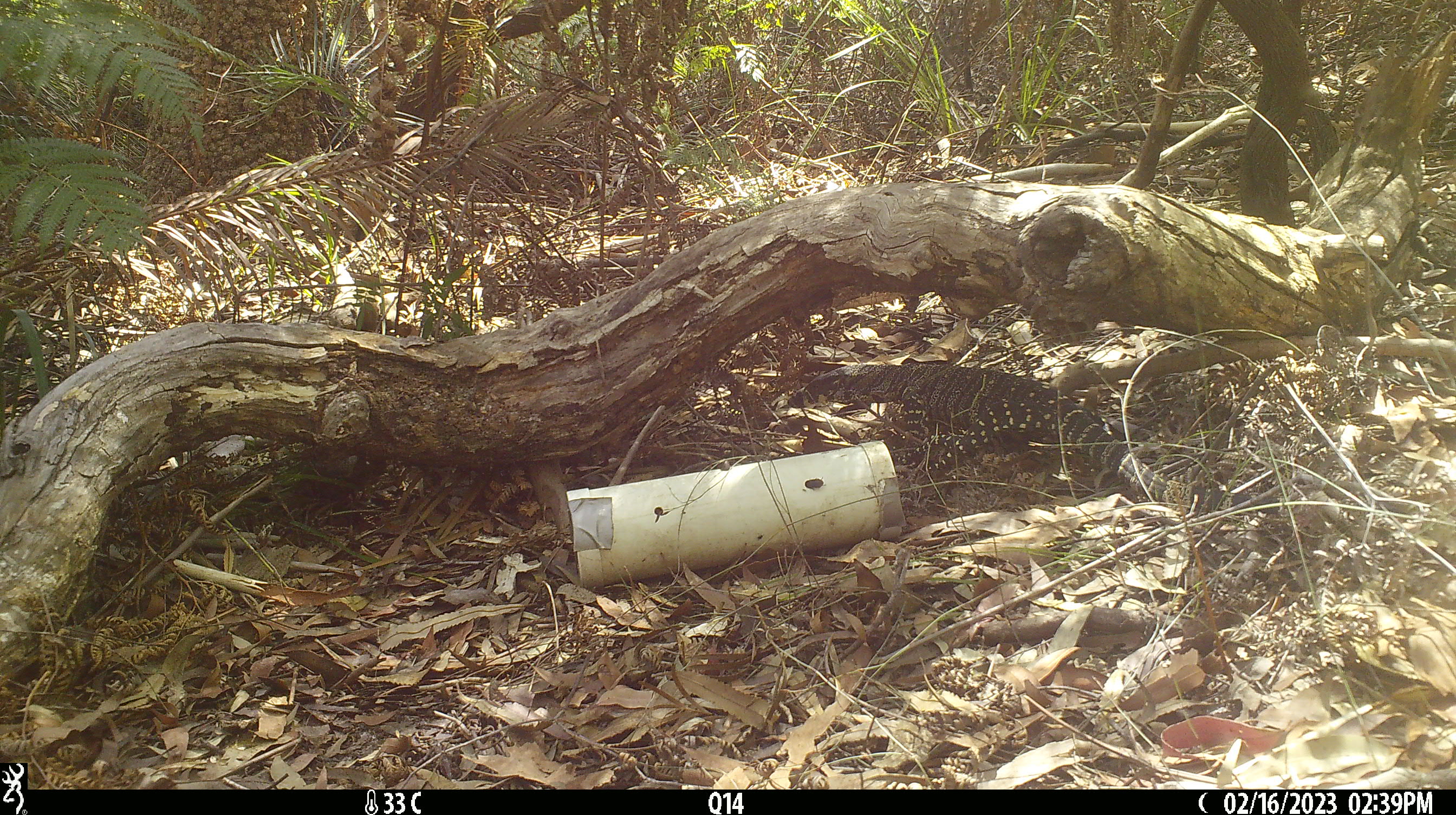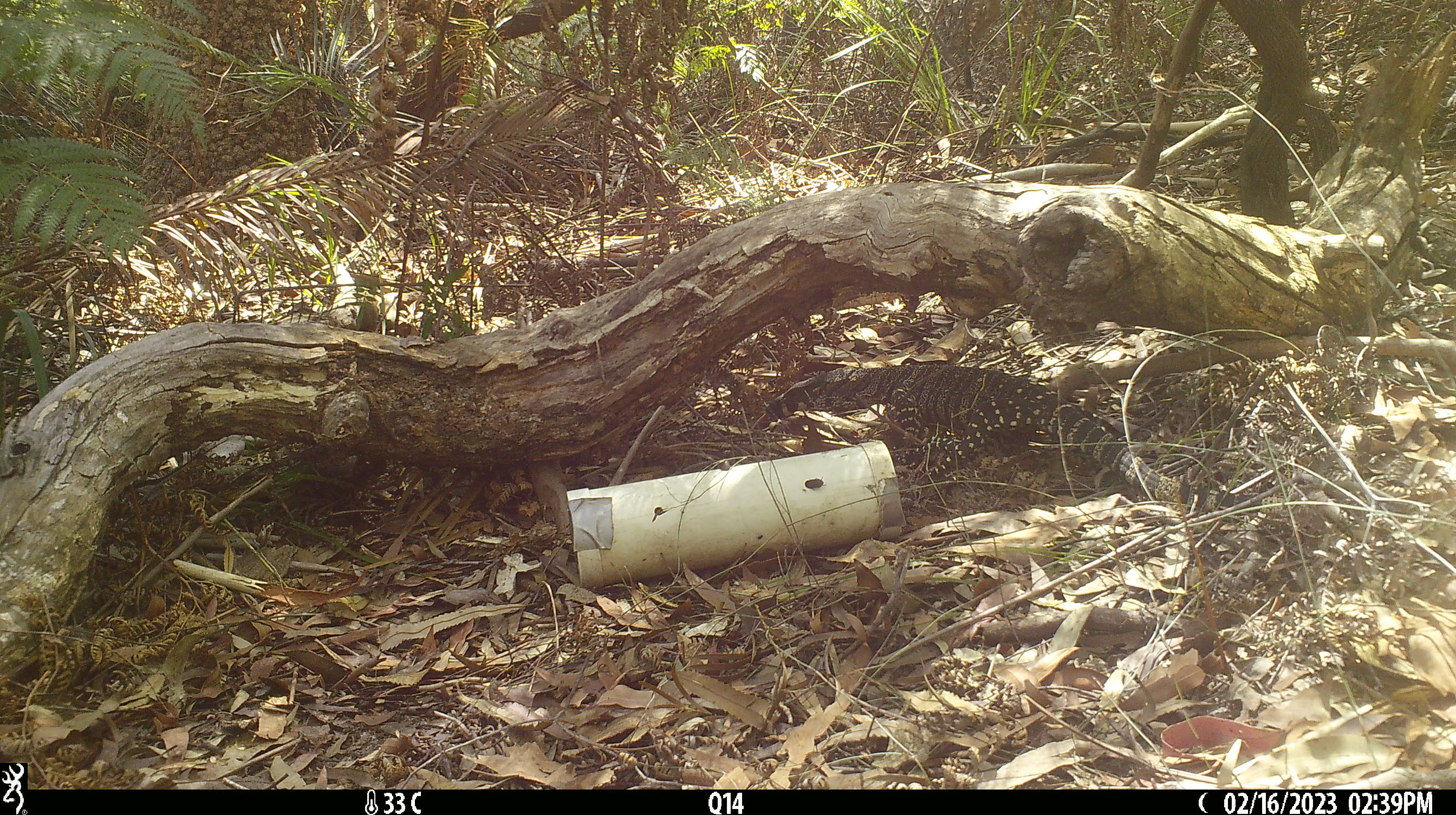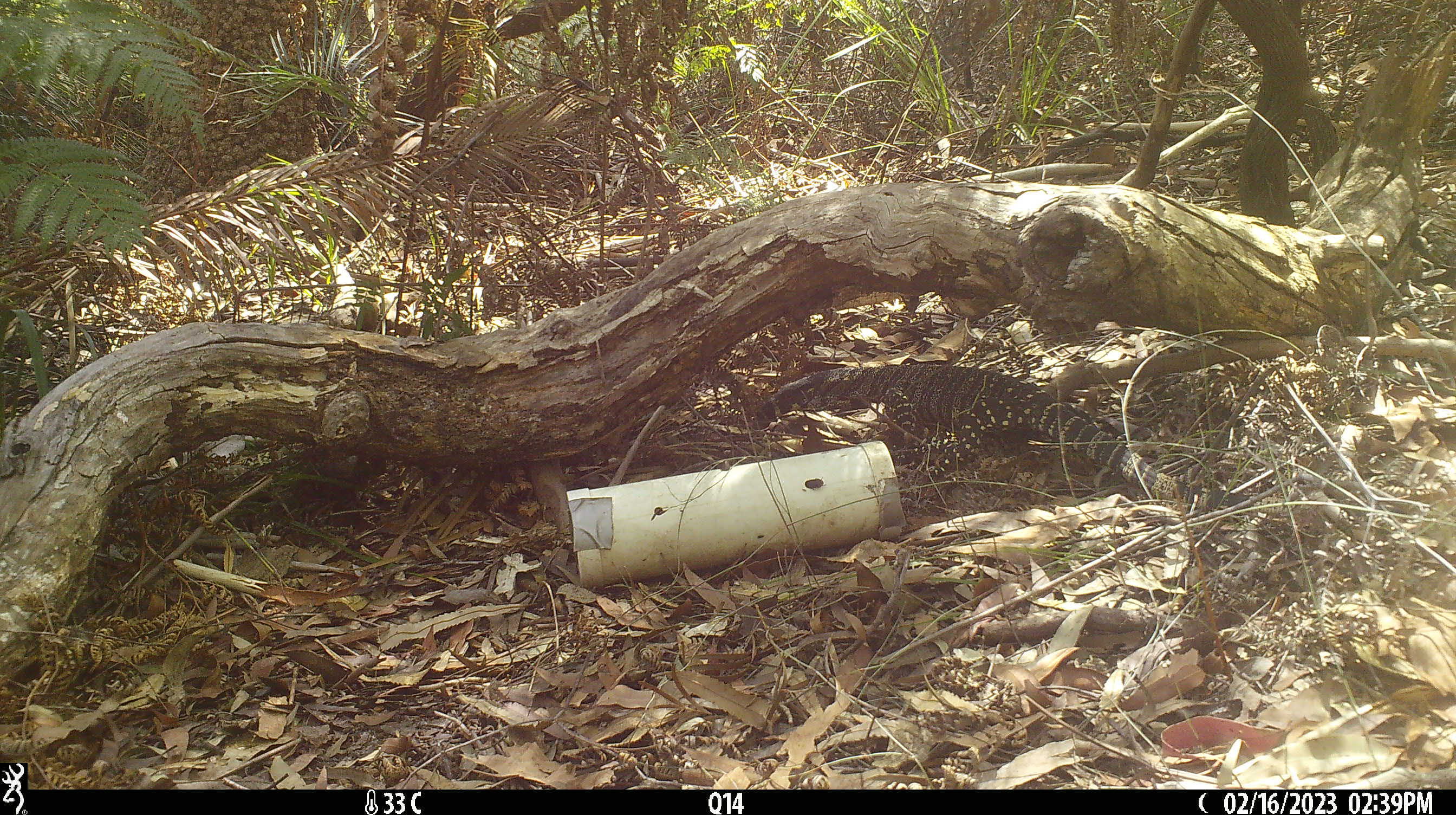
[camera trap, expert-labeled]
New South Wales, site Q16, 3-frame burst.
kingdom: Animalia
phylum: Chordata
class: Reptilia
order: Squamata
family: Varanidae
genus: Varanus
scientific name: Varanus varius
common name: lace monitor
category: goanna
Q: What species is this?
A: Goanna (lace monitor) (Varanus varius).